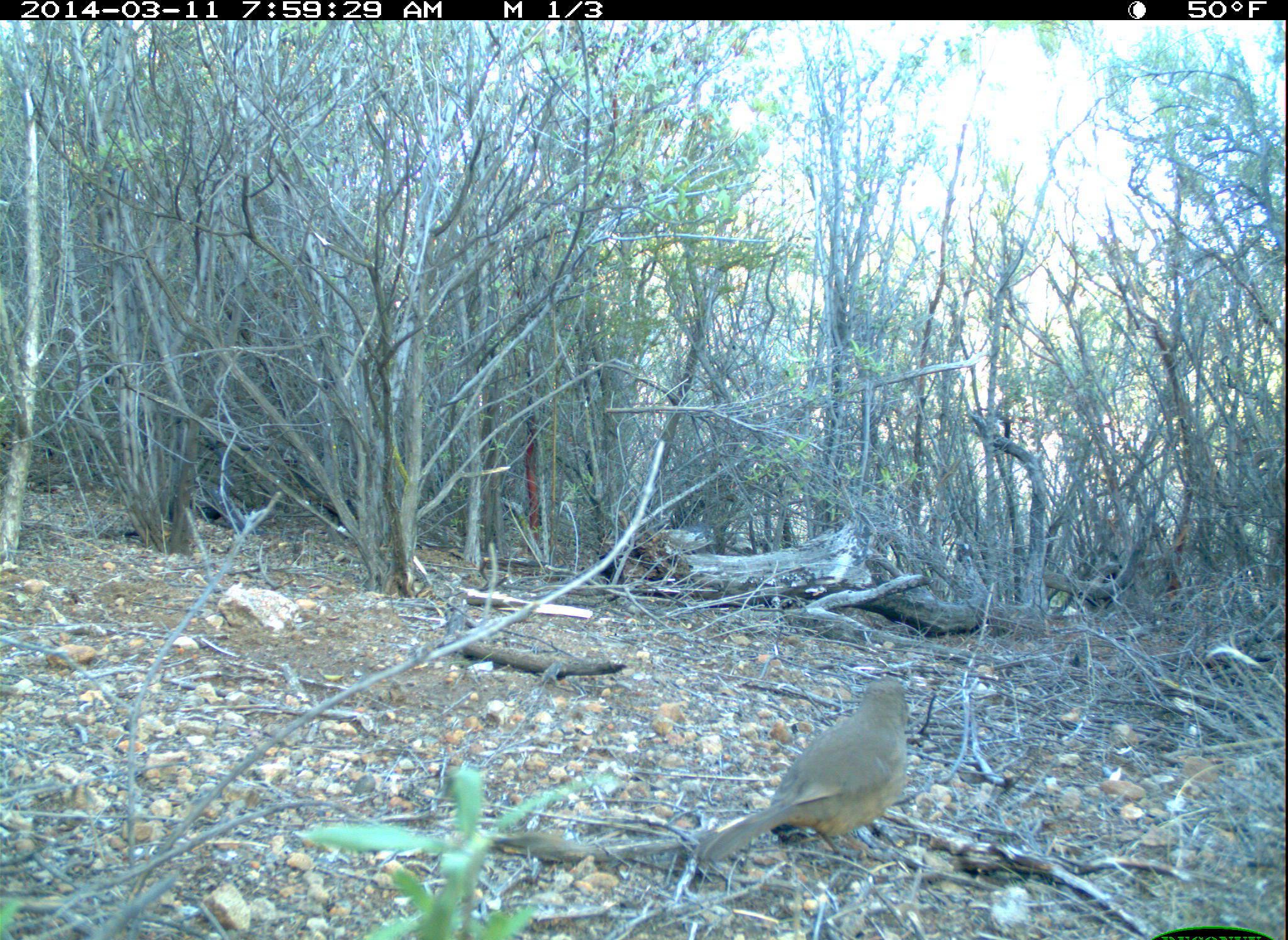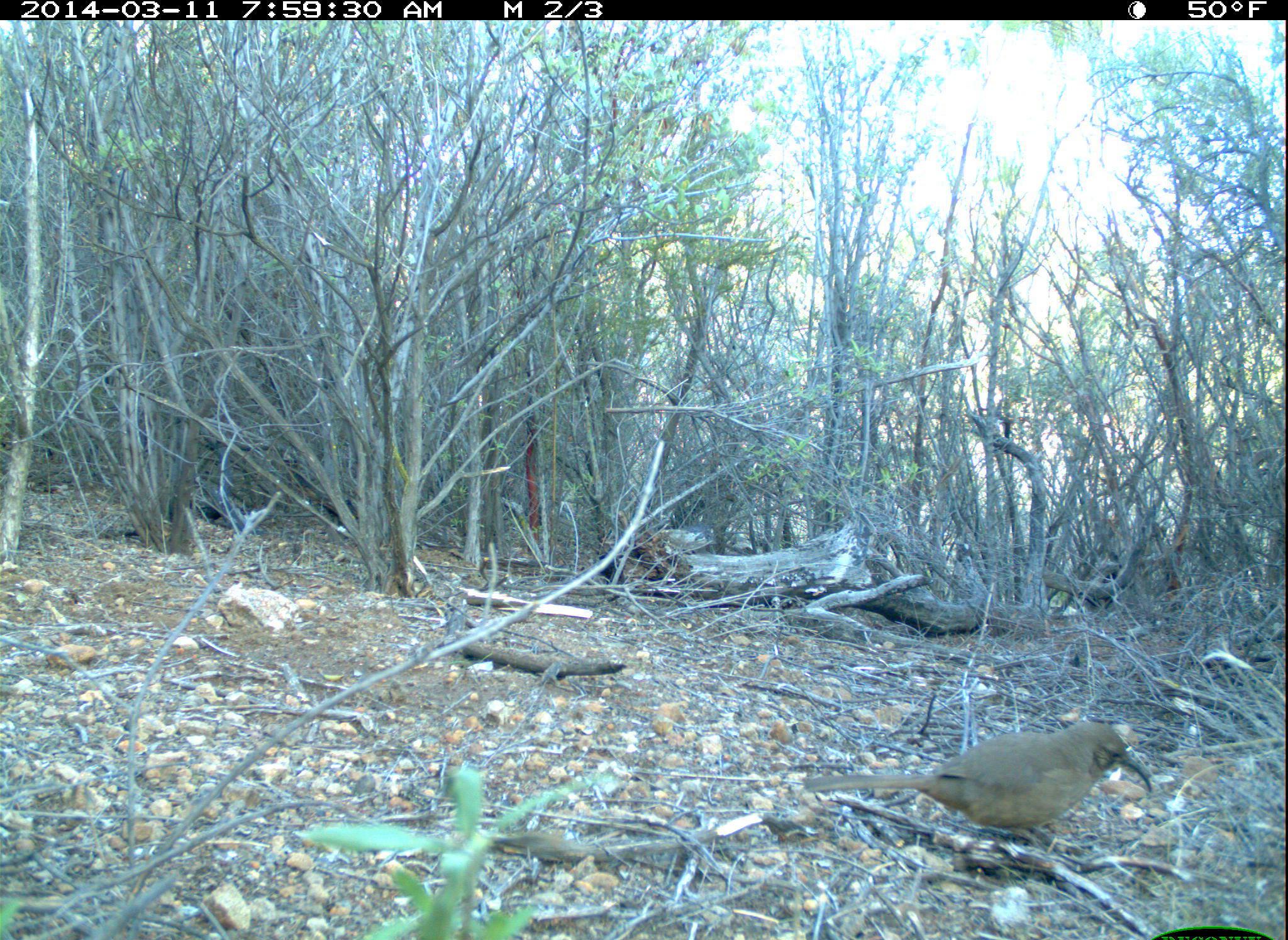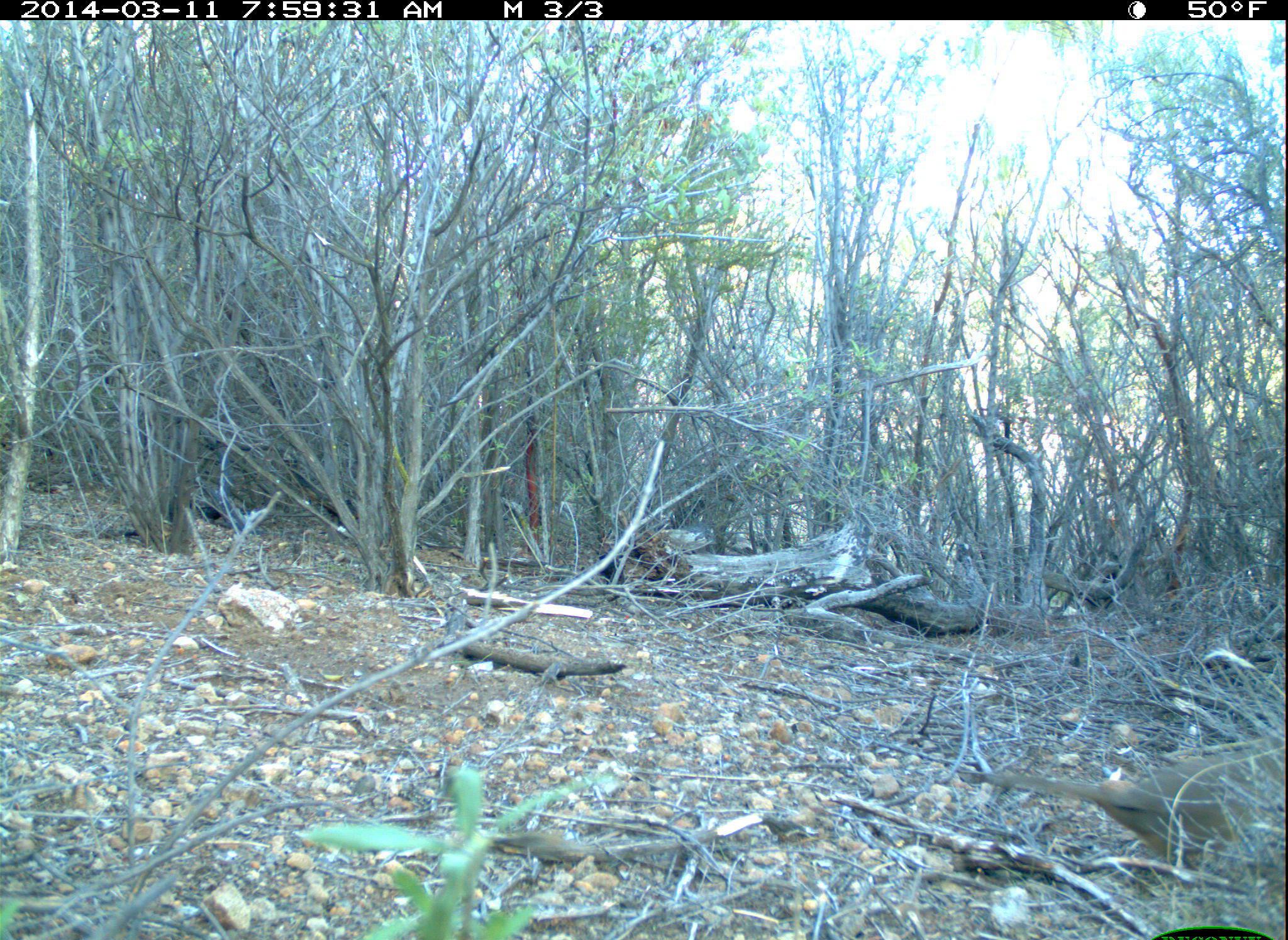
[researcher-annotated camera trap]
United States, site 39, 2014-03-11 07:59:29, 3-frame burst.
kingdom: Animalia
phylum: Chordata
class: Aves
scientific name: Aves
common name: bird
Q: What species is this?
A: Bird (Aves).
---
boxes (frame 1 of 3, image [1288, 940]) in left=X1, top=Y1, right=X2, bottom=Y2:
bird: left=695, top=679, right=910, bottom=870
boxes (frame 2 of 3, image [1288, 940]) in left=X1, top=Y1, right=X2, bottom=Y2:
bird: left=801, top=719, right=1155, bottom=842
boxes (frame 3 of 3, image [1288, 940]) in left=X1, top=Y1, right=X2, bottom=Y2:
bird: left=951, top=750, right=1288, bottom=877